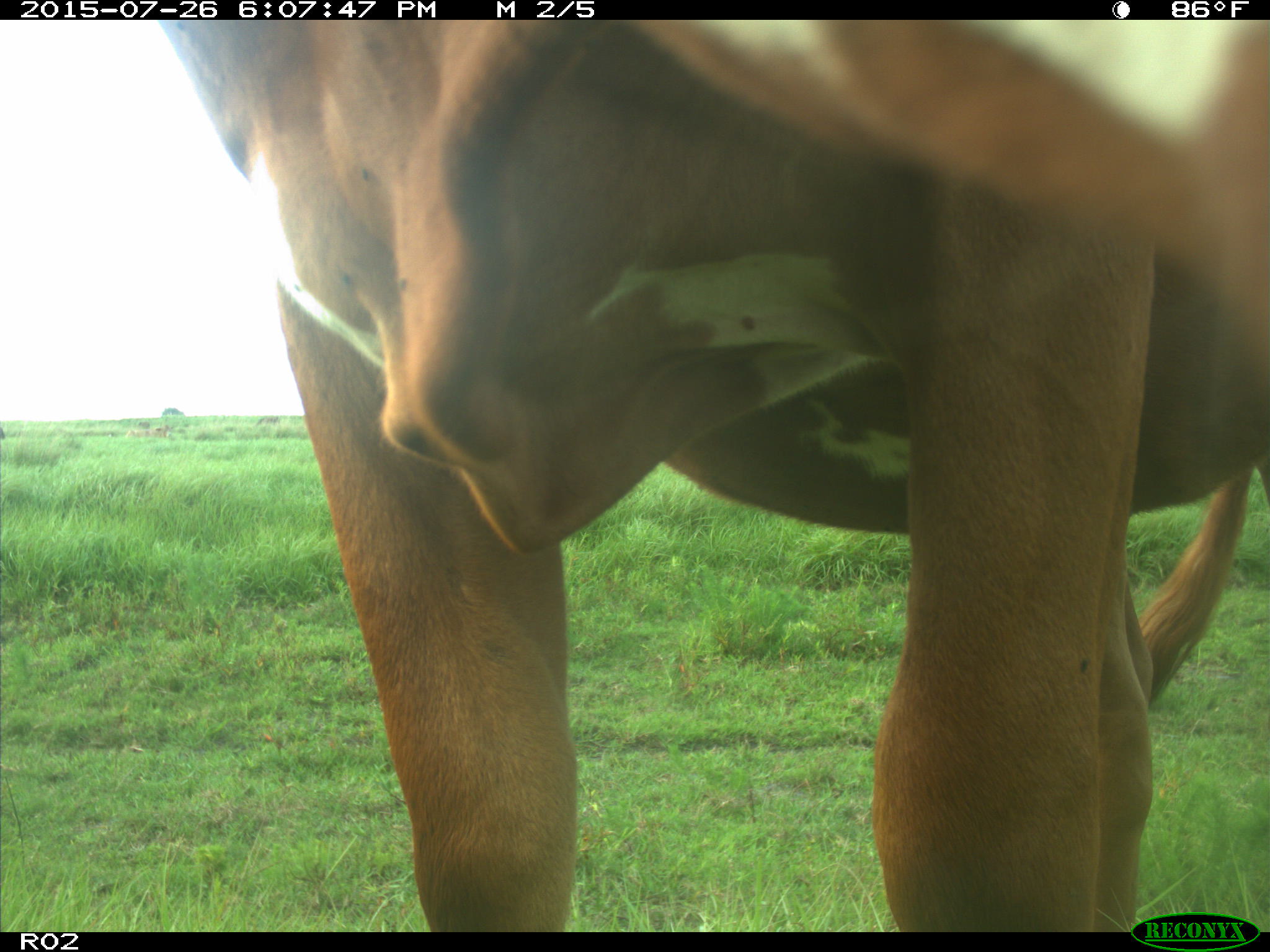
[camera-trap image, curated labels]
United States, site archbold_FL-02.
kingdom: Animalia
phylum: Chordata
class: Mammalia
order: Artiodactyla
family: Bovidae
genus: Bos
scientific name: Bos taurus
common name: domestic cow